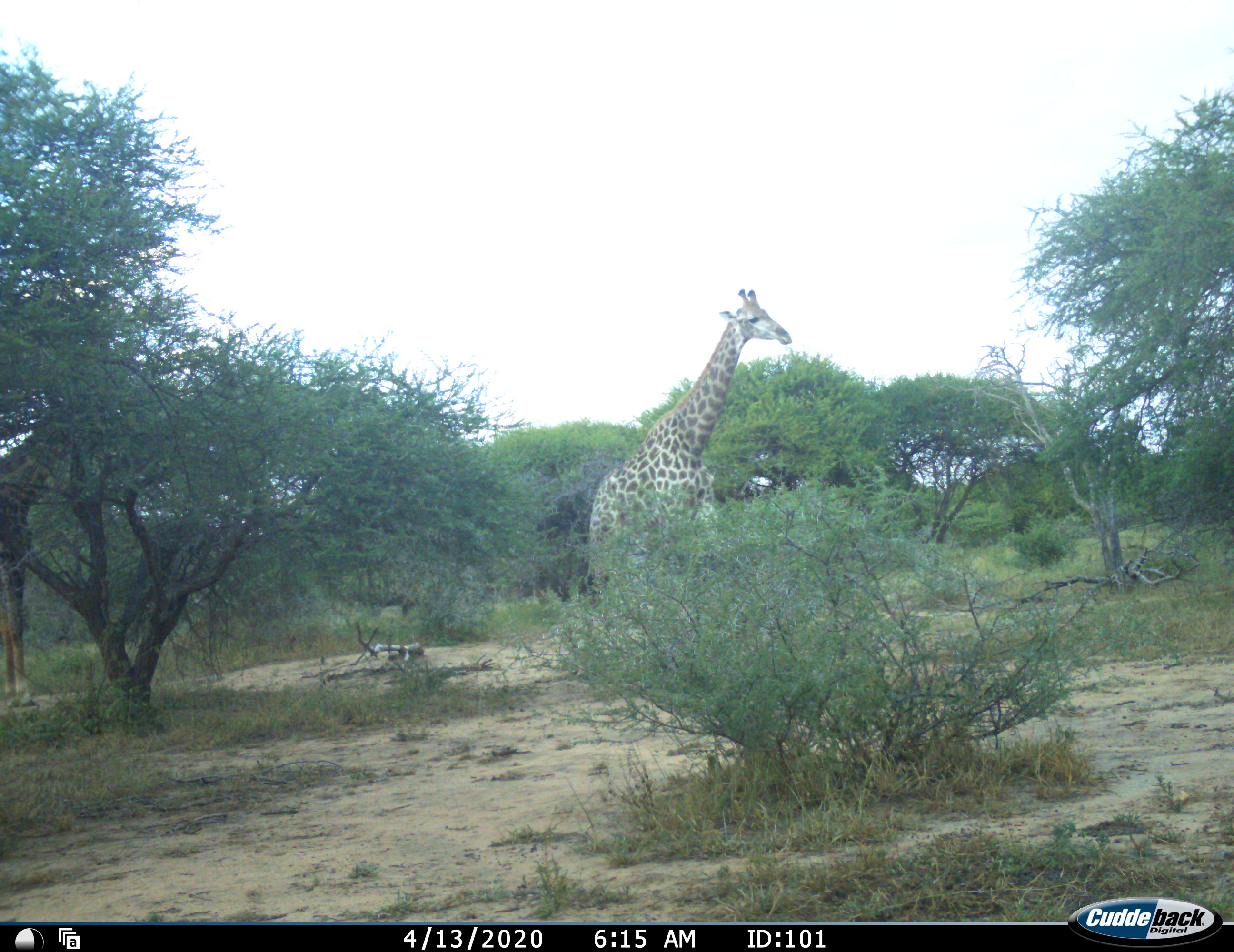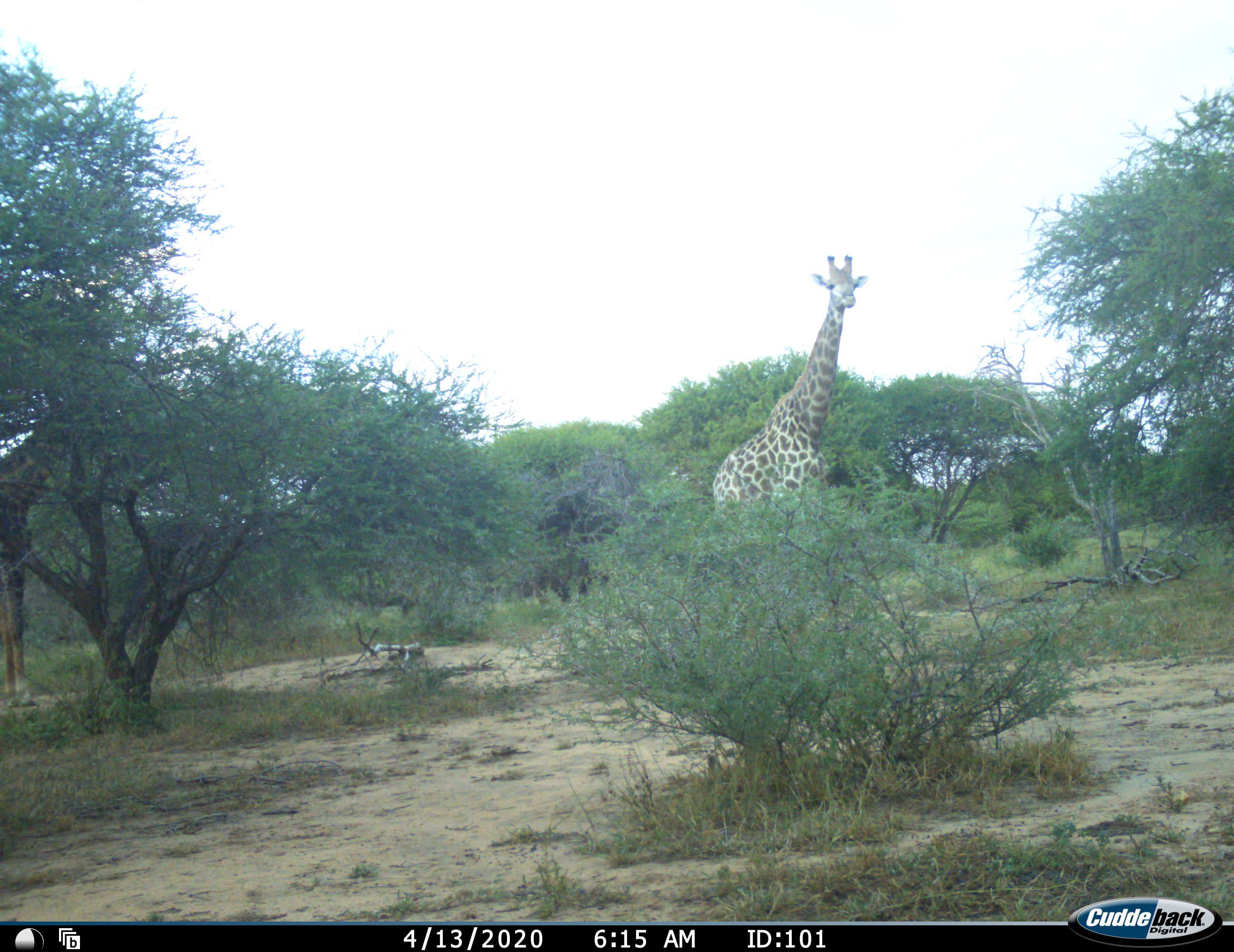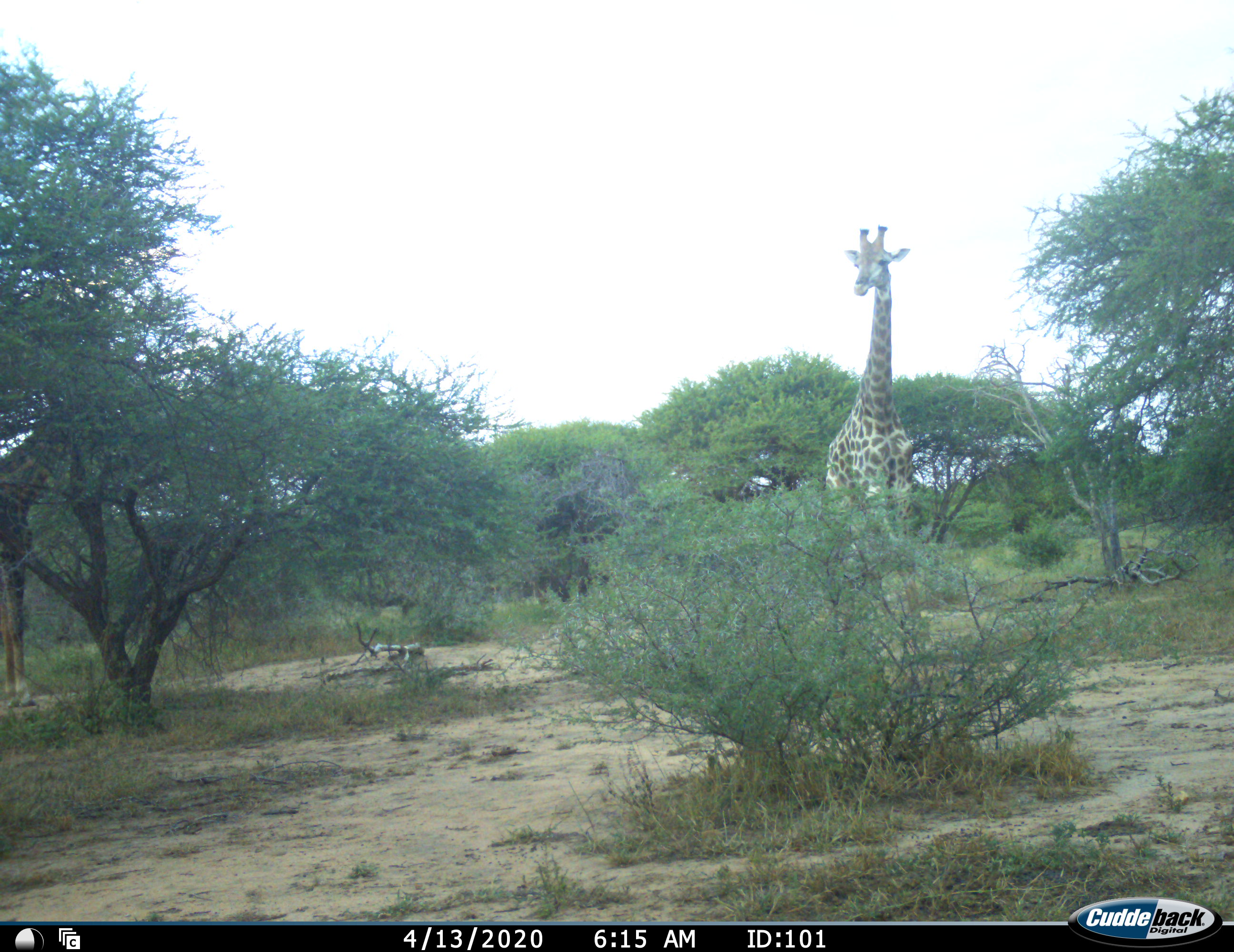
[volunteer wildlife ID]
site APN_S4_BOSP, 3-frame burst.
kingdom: Animalia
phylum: Chordata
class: Mammalia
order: Artiodactyla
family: Giraffidae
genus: Giraffa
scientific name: Giraffa camelopardalis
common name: giraffe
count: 1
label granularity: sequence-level